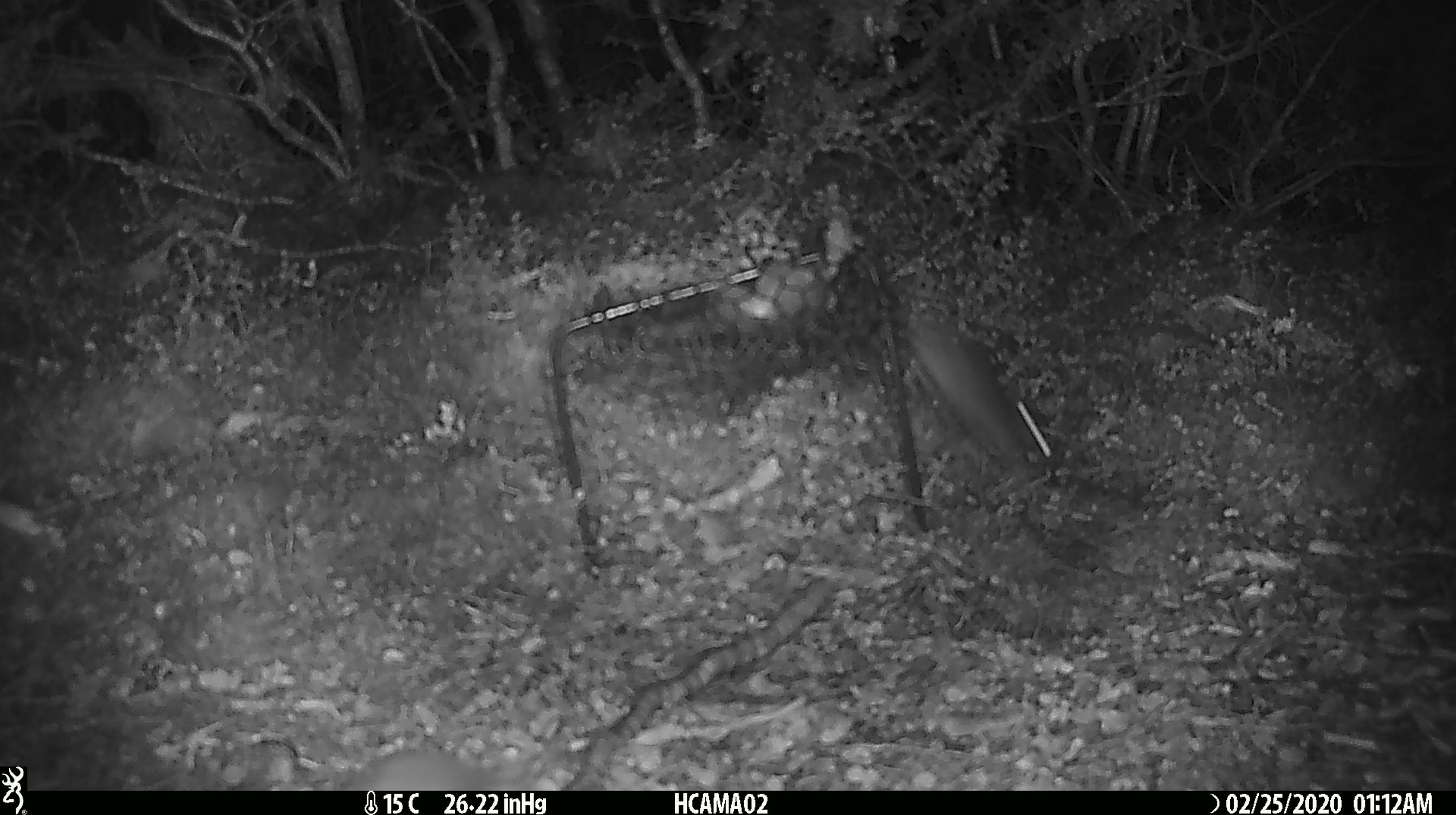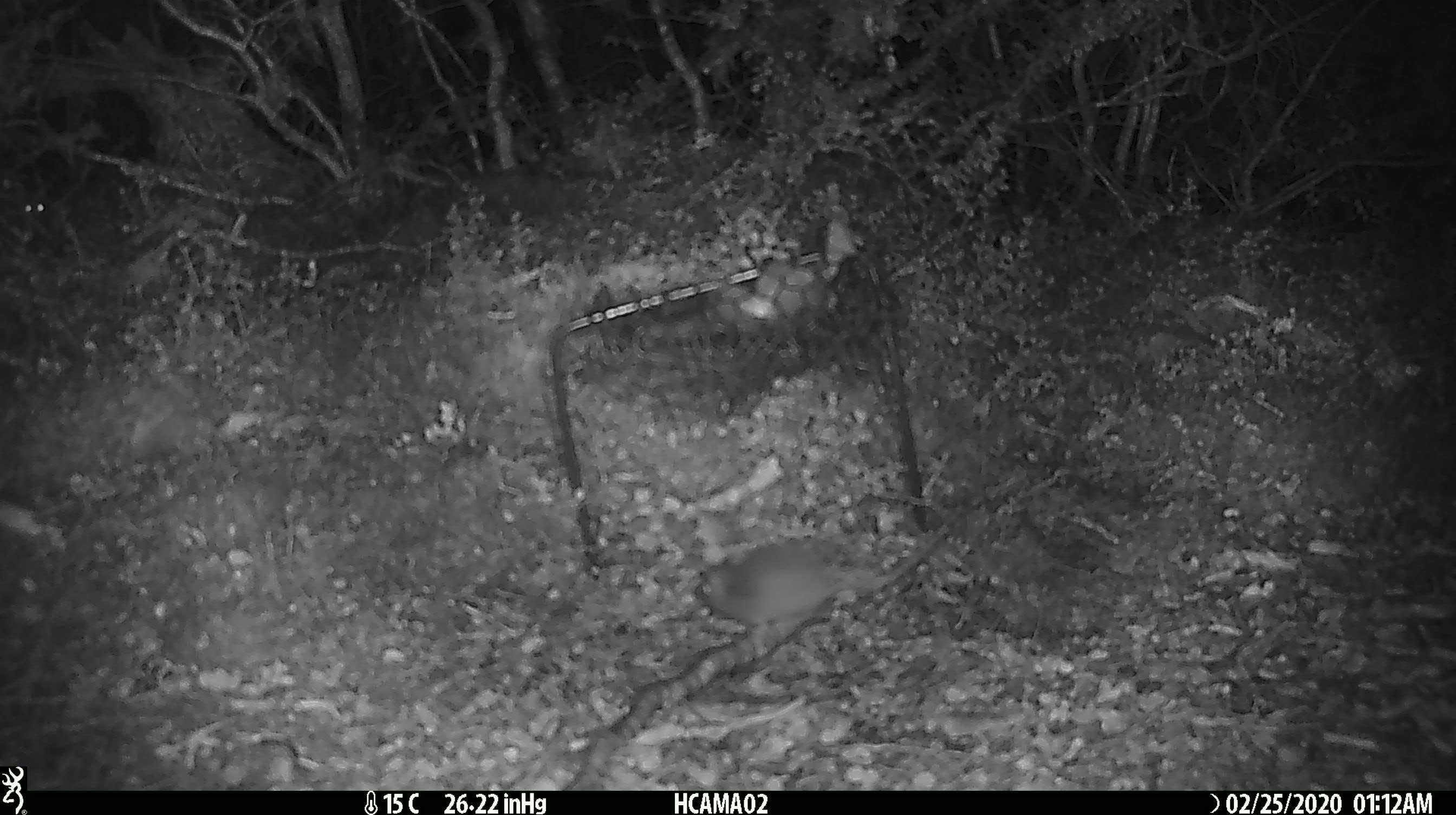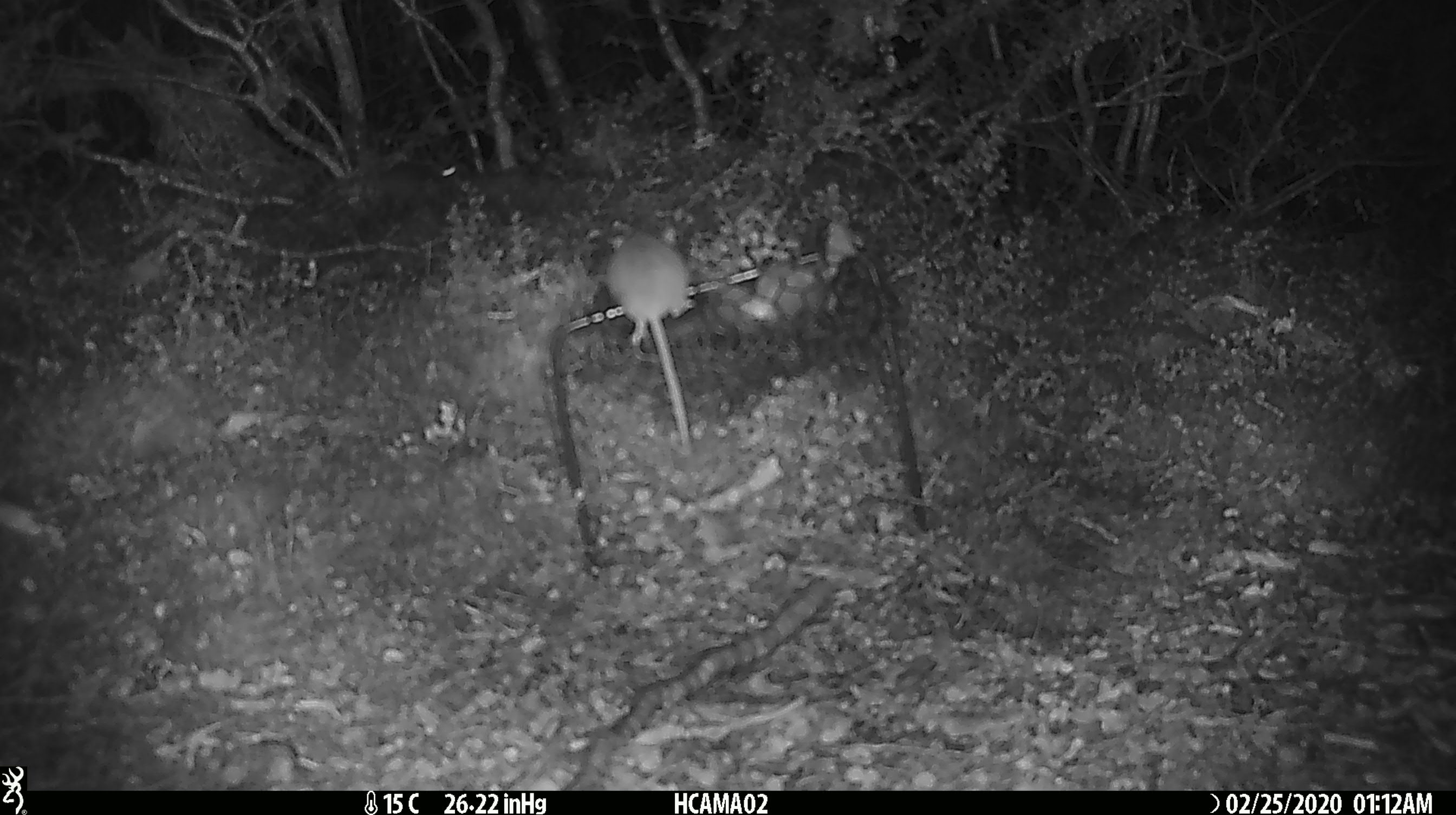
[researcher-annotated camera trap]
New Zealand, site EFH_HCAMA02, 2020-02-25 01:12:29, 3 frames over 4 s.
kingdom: Animalia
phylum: Chordata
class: Mammalia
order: Rodentia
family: Muridae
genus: Mus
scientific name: Mus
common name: mouse